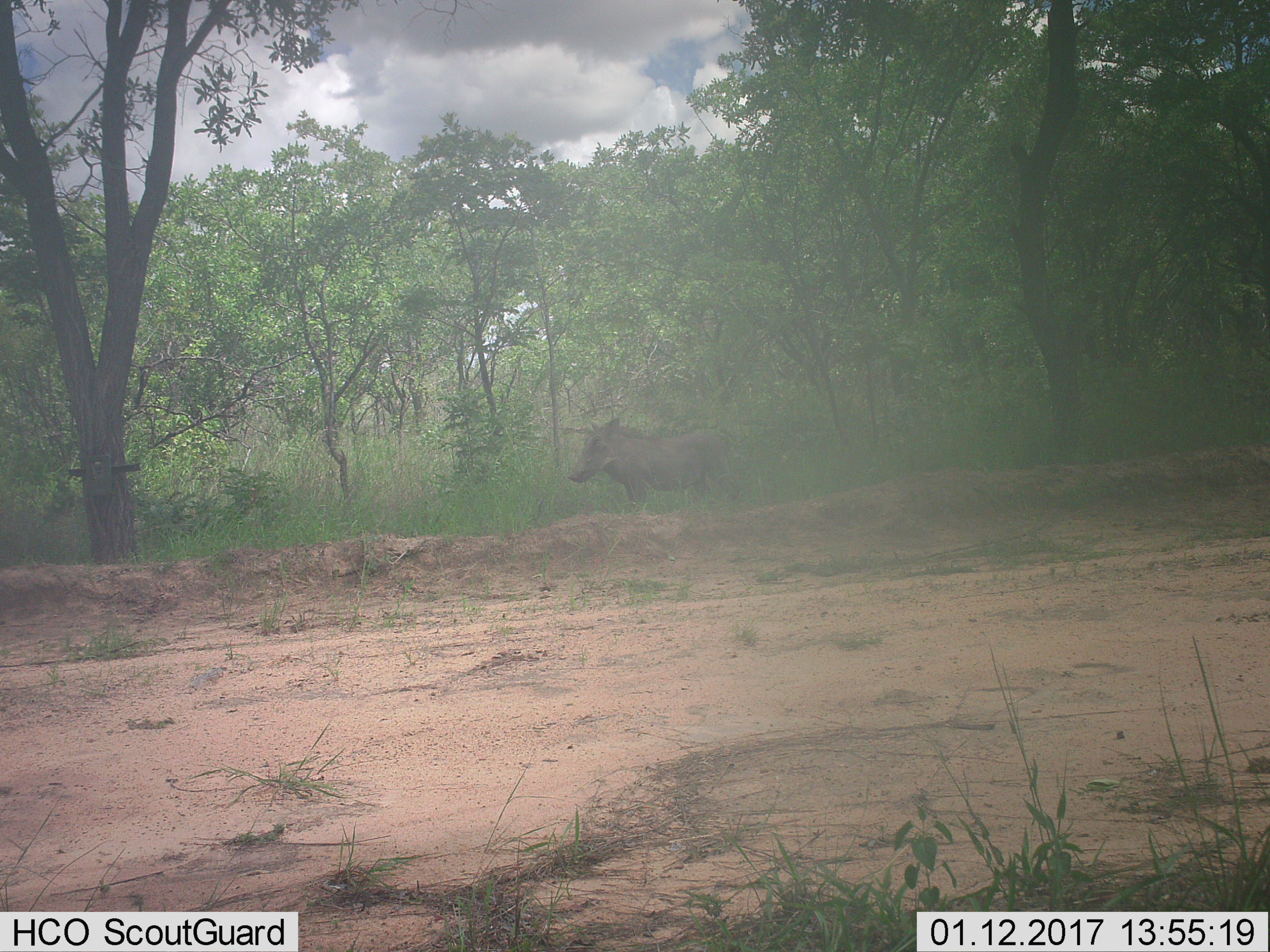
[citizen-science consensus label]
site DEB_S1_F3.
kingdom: Animalia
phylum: Chordata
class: Mammalia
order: Artiodactyla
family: Suidae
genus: Phacochoerus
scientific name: Phacochoerus africanus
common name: warthog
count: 1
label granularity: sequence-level